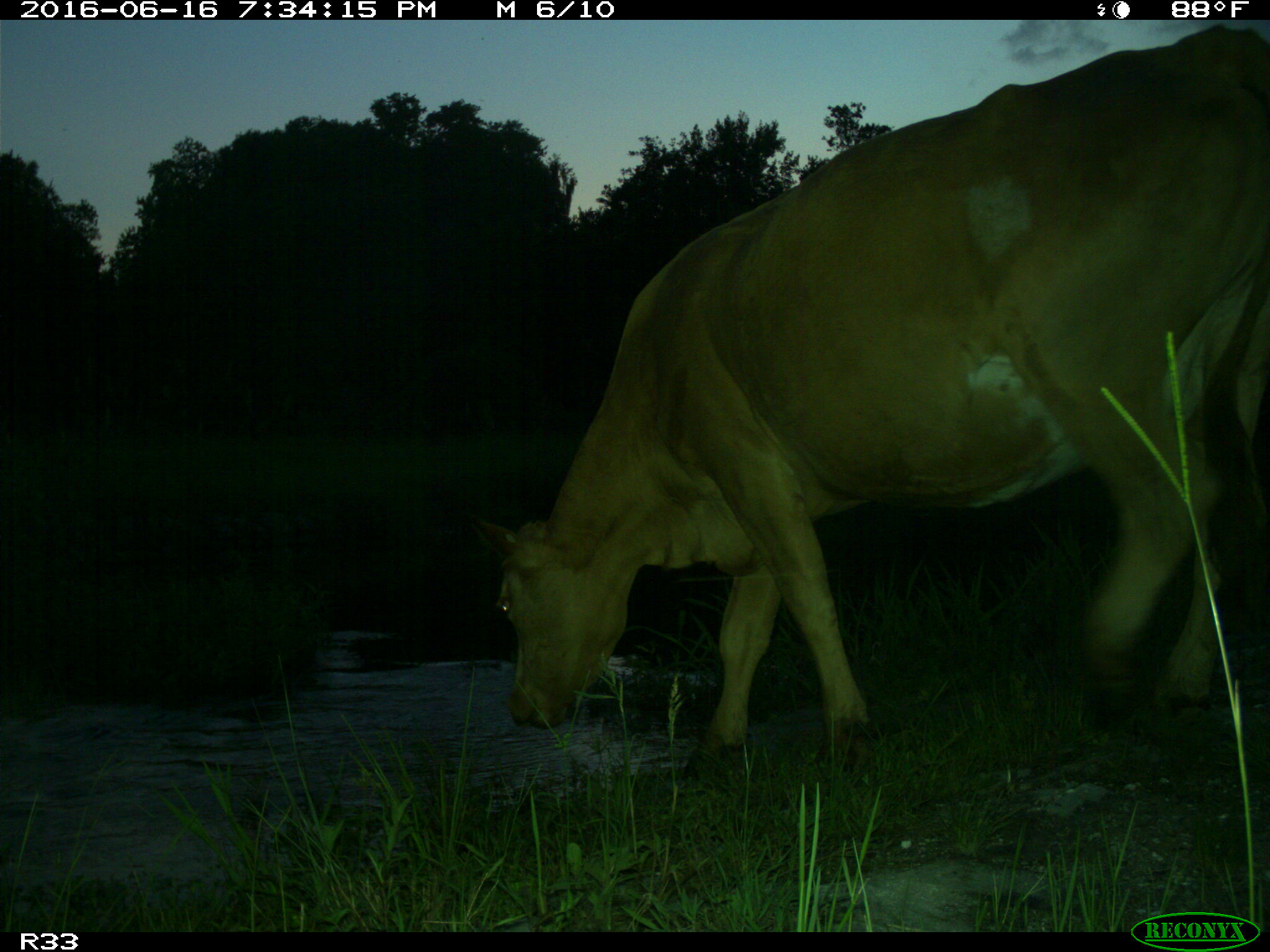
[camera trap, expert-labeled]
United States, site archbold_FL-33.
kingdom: Animalia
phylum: Chordata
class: Mammalia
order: Artiodactyla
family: Bovidae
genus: Bos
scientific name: Bos taurus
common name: domestic cow